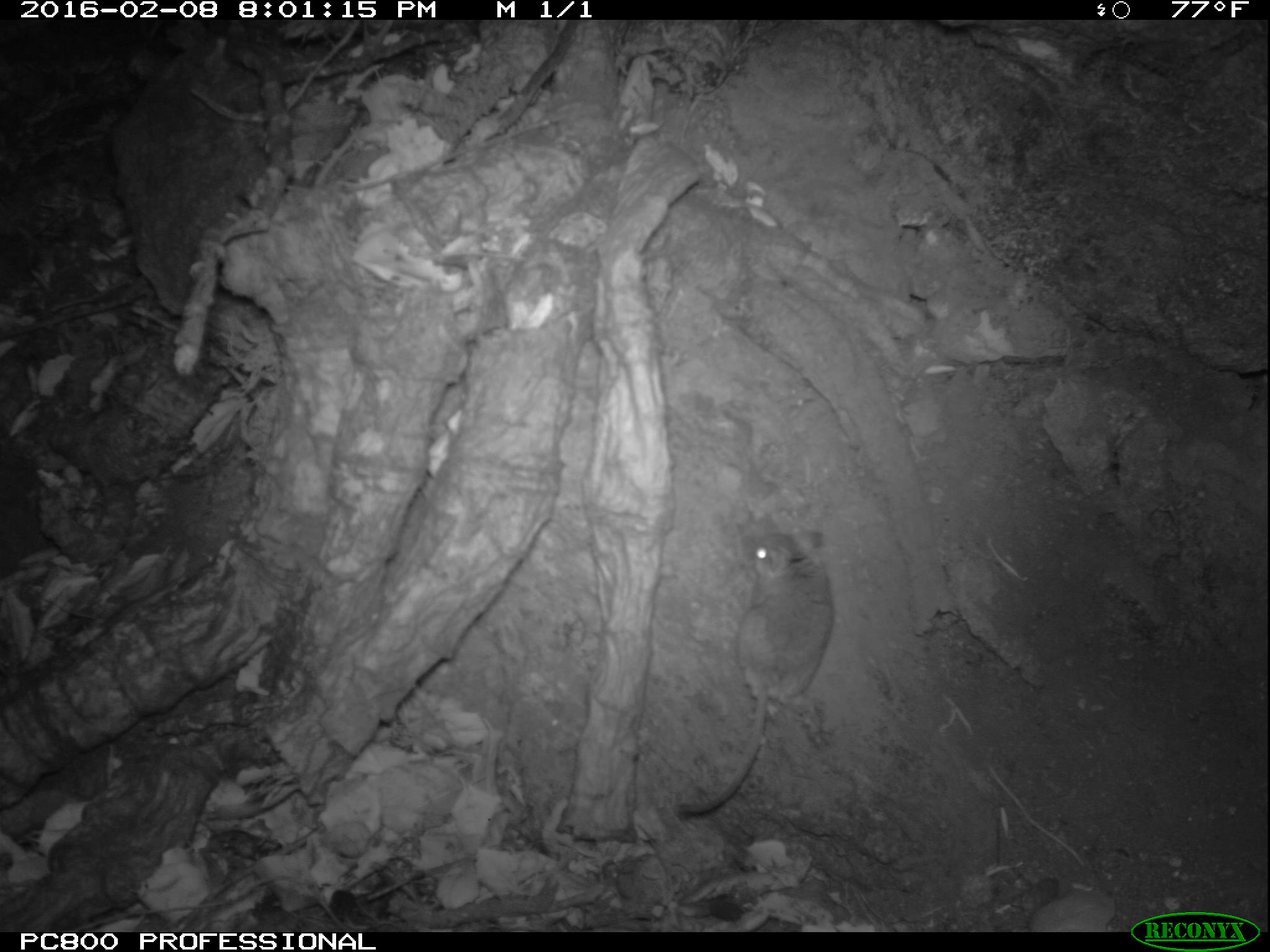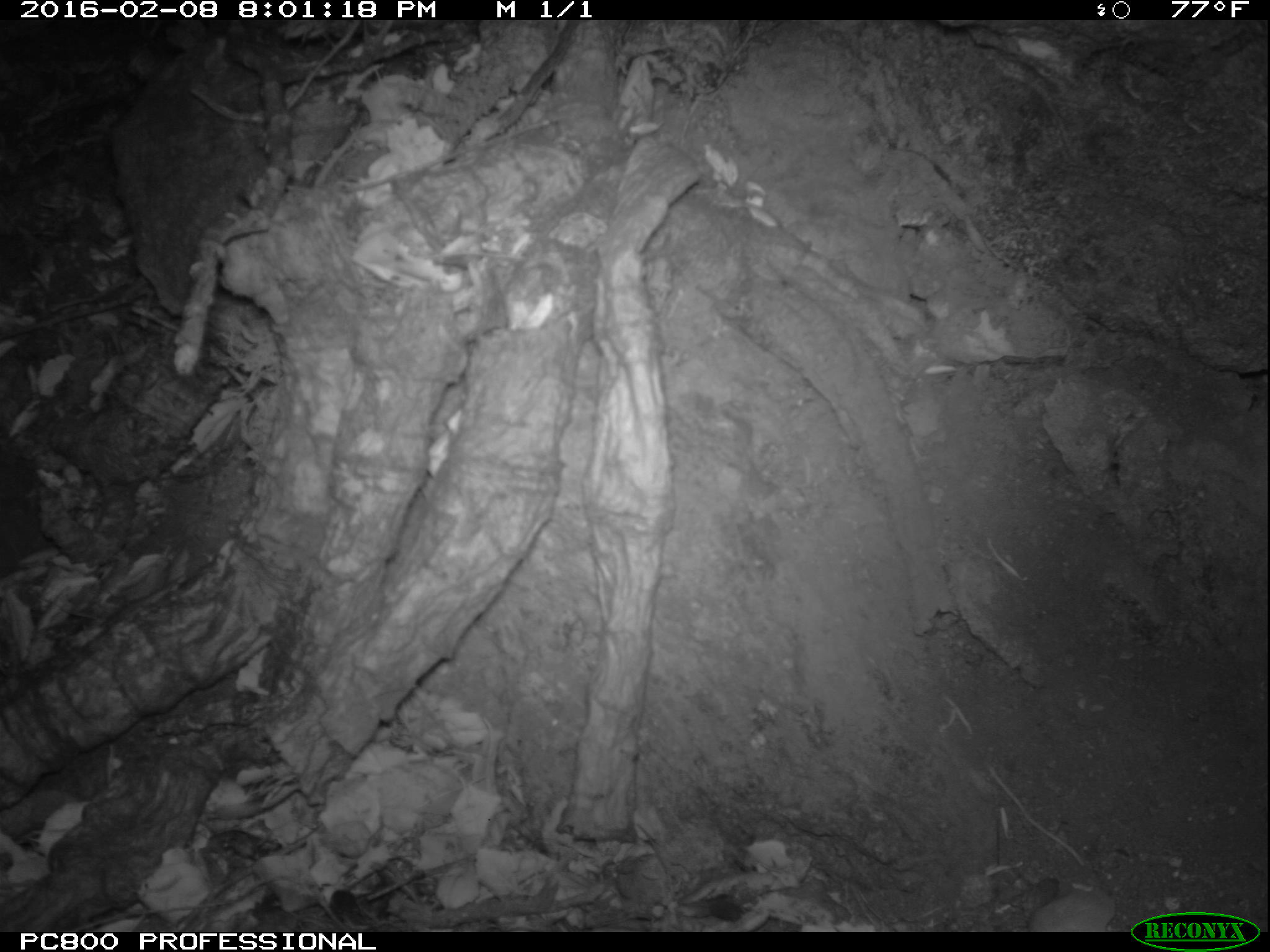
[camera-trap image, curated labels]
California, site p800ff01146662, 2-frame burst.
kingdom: Animalia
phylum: Chordata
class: Mammalia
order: Rodentia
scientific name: Rodentia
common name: rodent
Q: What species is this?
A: Rodent (Rodentia).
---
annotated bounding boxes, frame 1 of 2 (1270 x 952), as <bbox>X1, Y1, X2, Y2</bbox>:
rodent: <bbox>676, 525, 833, 814</bbox>